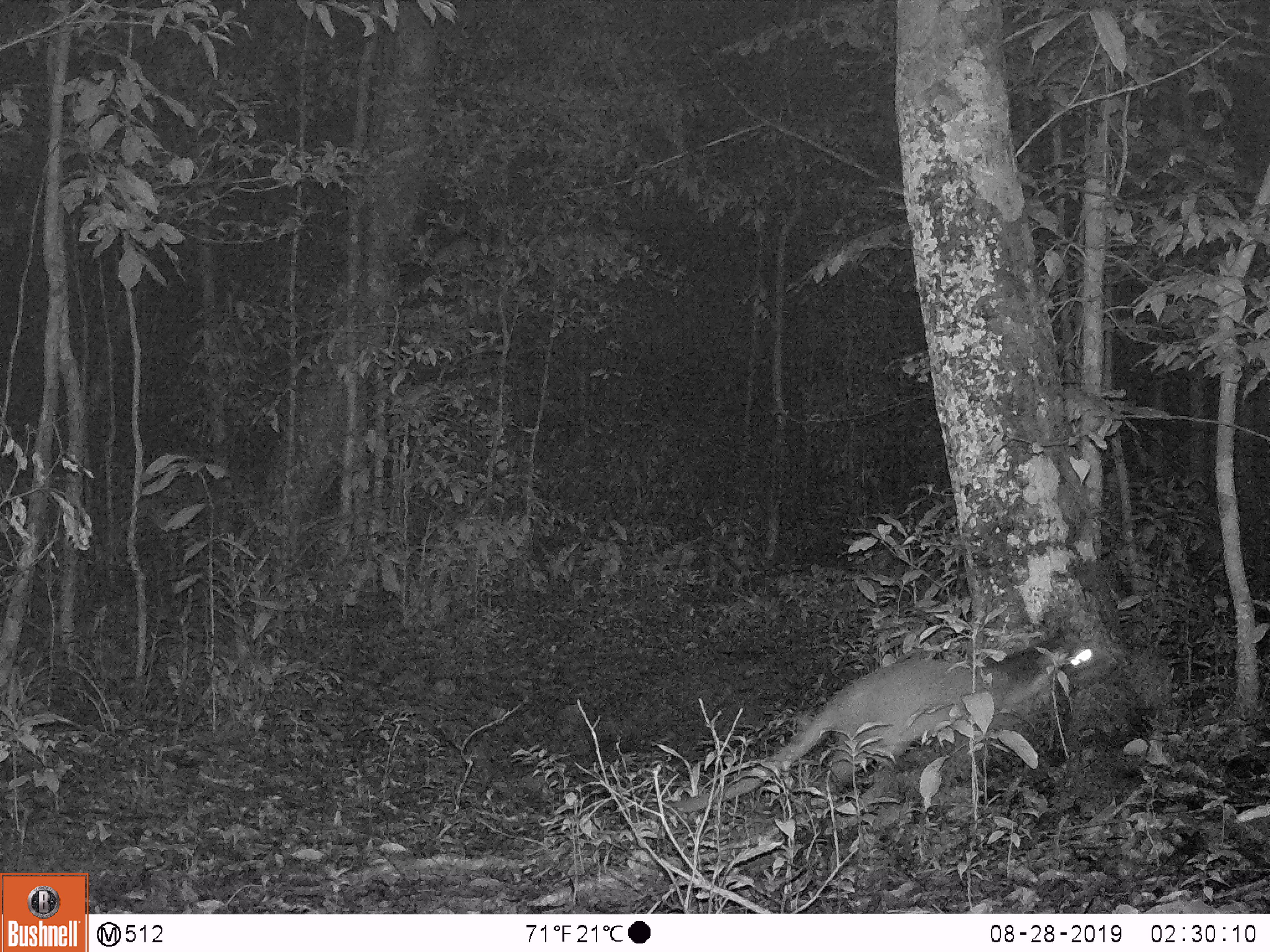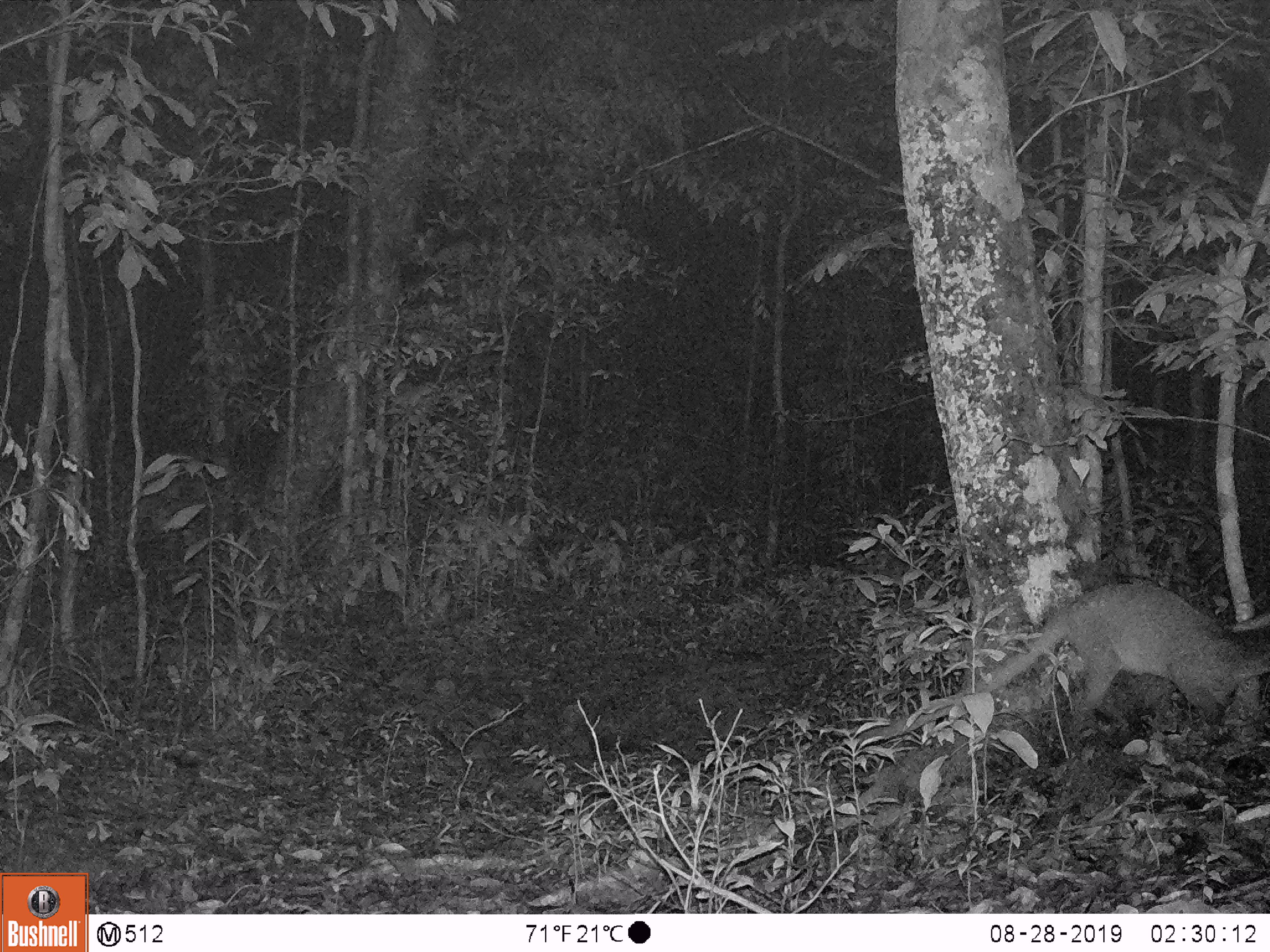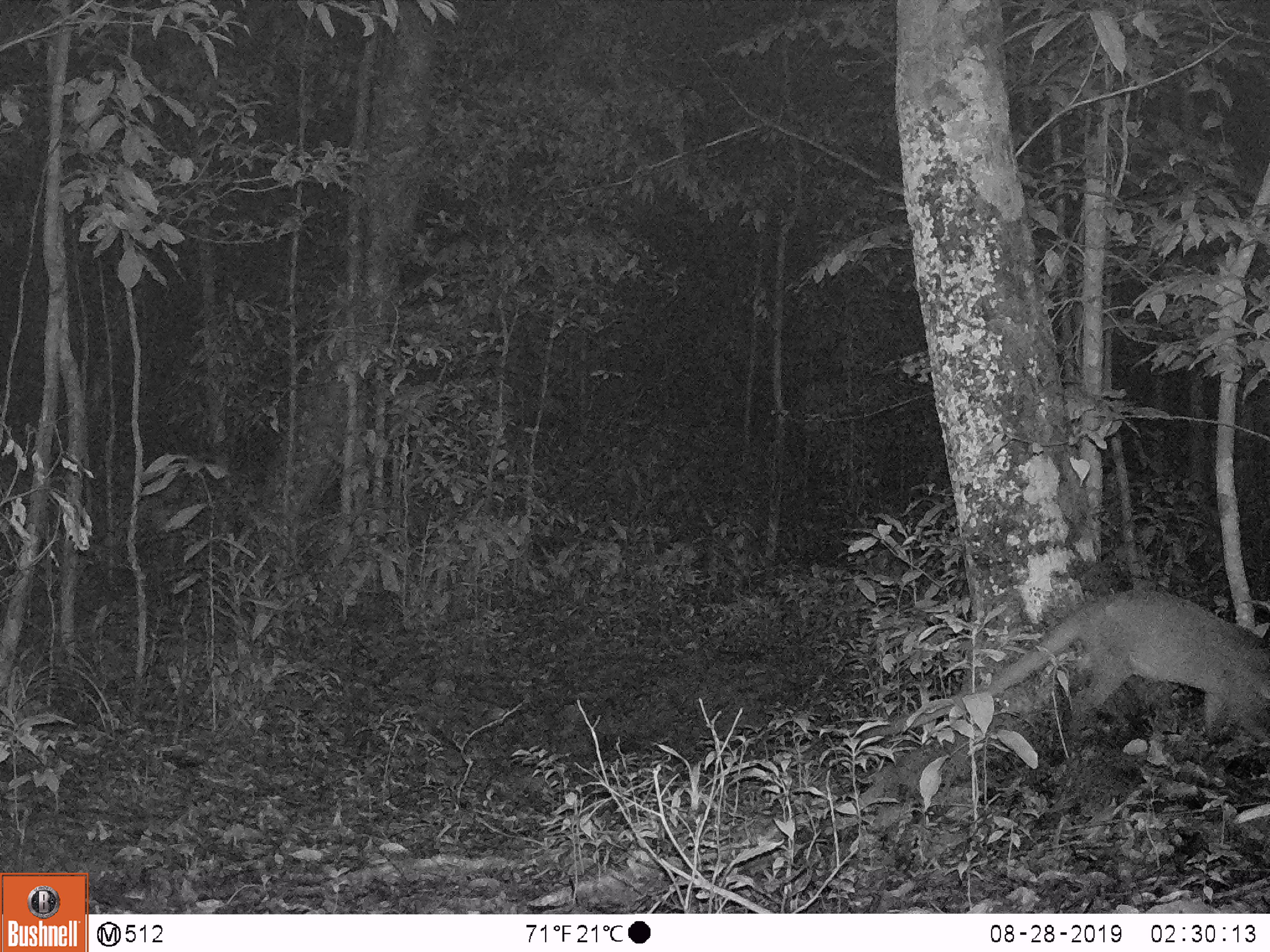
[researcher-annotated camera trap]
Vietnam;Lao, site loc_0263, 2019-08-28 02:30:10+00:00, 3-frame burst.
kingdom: Animalia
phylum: Chordata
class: Mammalia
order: Carnivora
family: Viverridae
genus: Paguma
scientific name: Paguma larvata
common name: masked palm civet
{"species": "masked palm civet (Paguma larvata)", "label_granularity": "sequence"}